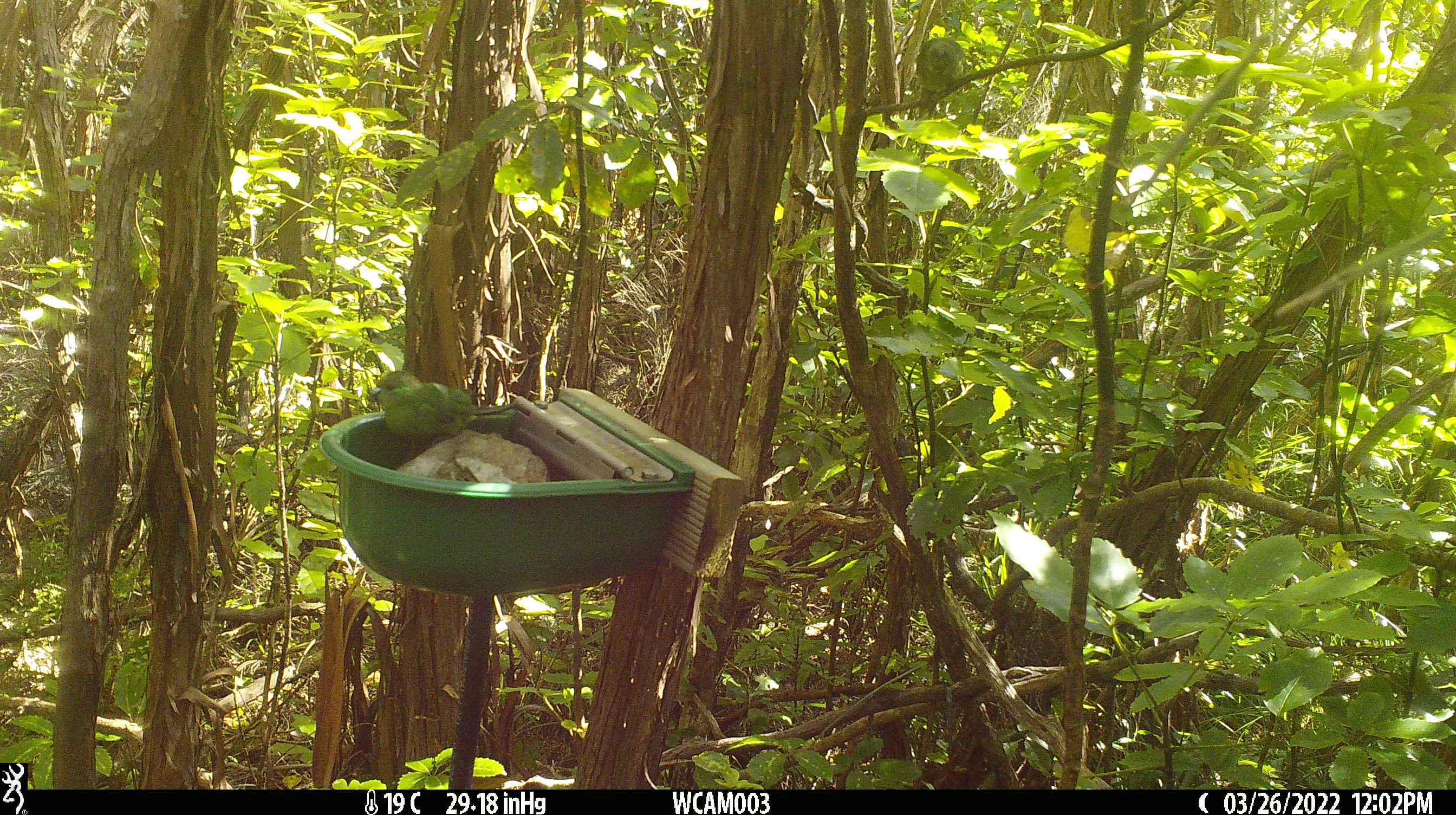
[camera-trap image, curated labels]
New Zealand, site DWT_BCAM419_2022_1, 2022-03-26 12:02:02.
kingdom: Animalia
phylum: Chordata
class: Aves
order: Psittaciformes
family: Psittaculidae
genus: Cyanoramphus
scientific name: Cyanoramphus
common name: parakeet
Parakeet (Cyanoramphus).